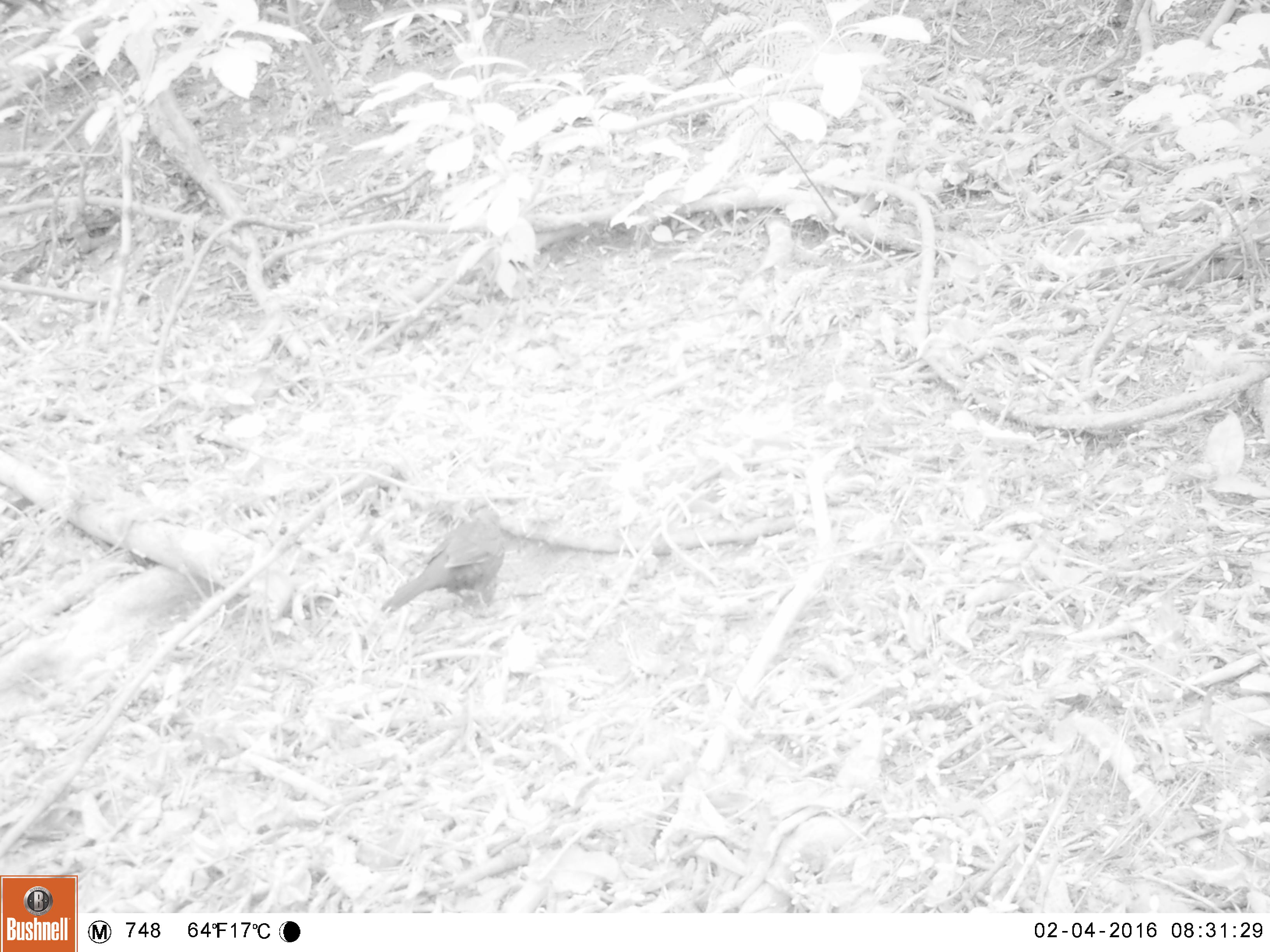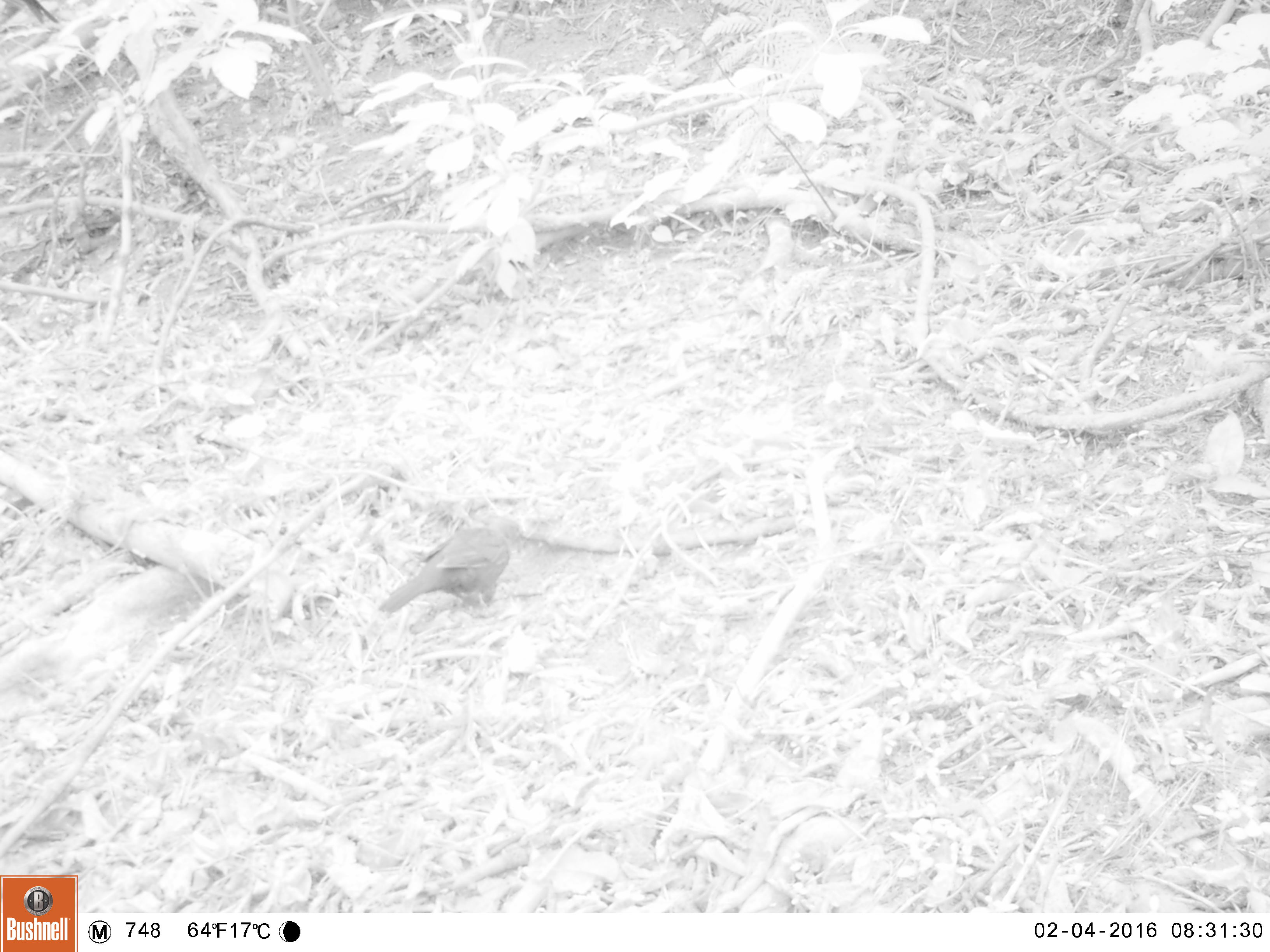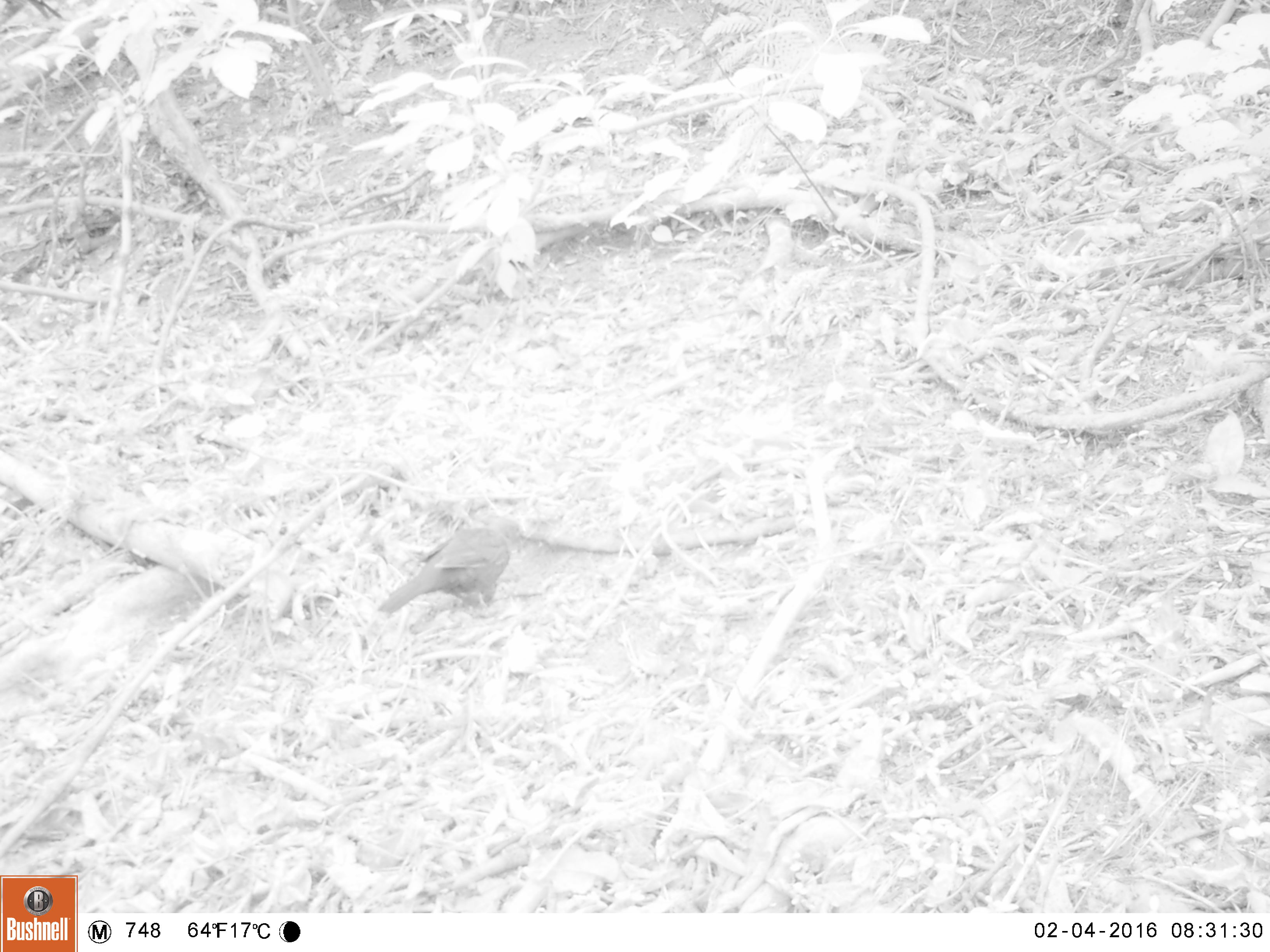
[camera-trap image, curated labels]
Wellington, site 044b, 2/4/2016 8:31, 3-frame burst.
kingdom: Animalia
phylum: Chordata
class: Aves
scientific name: Aves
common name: bird